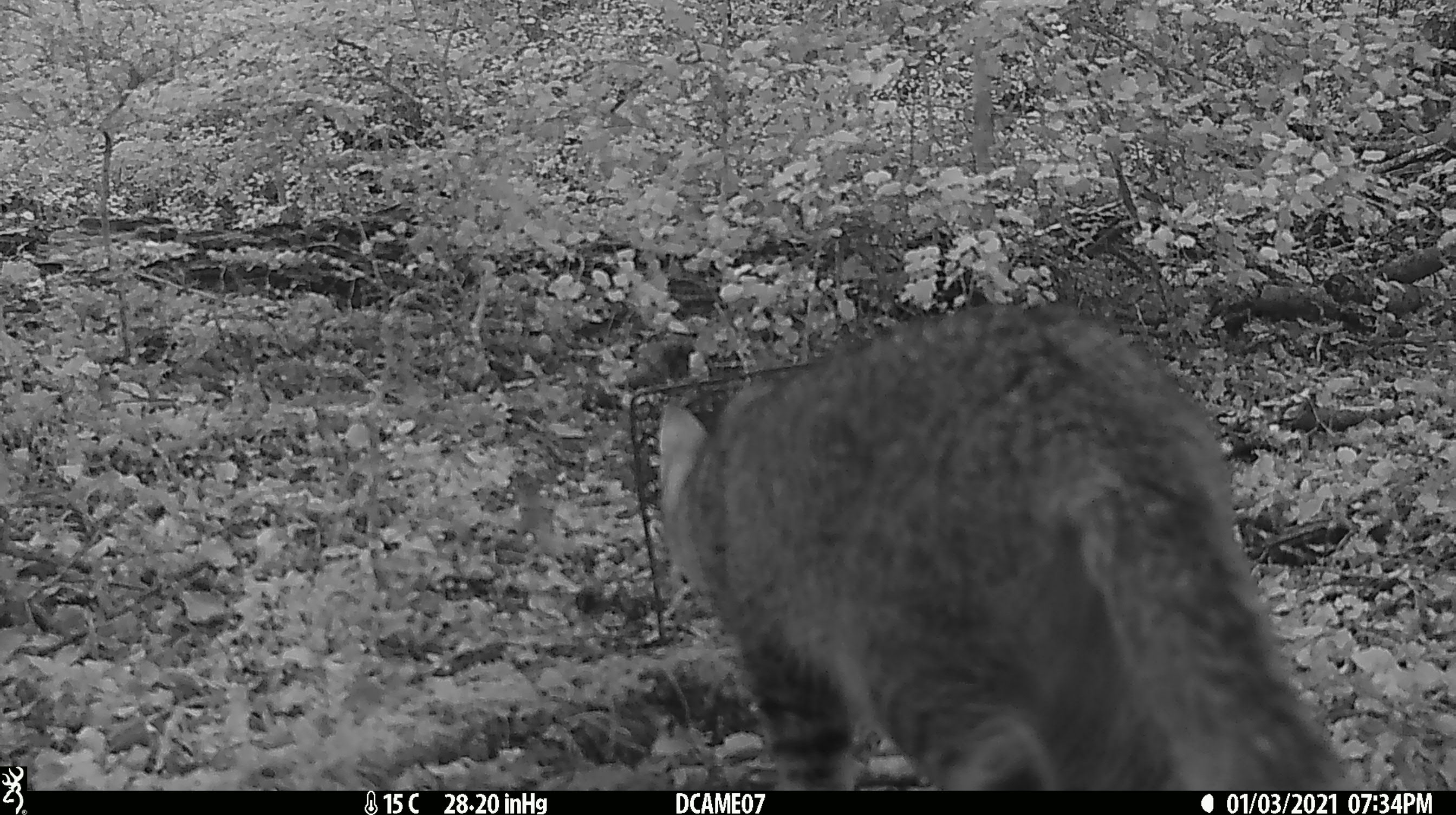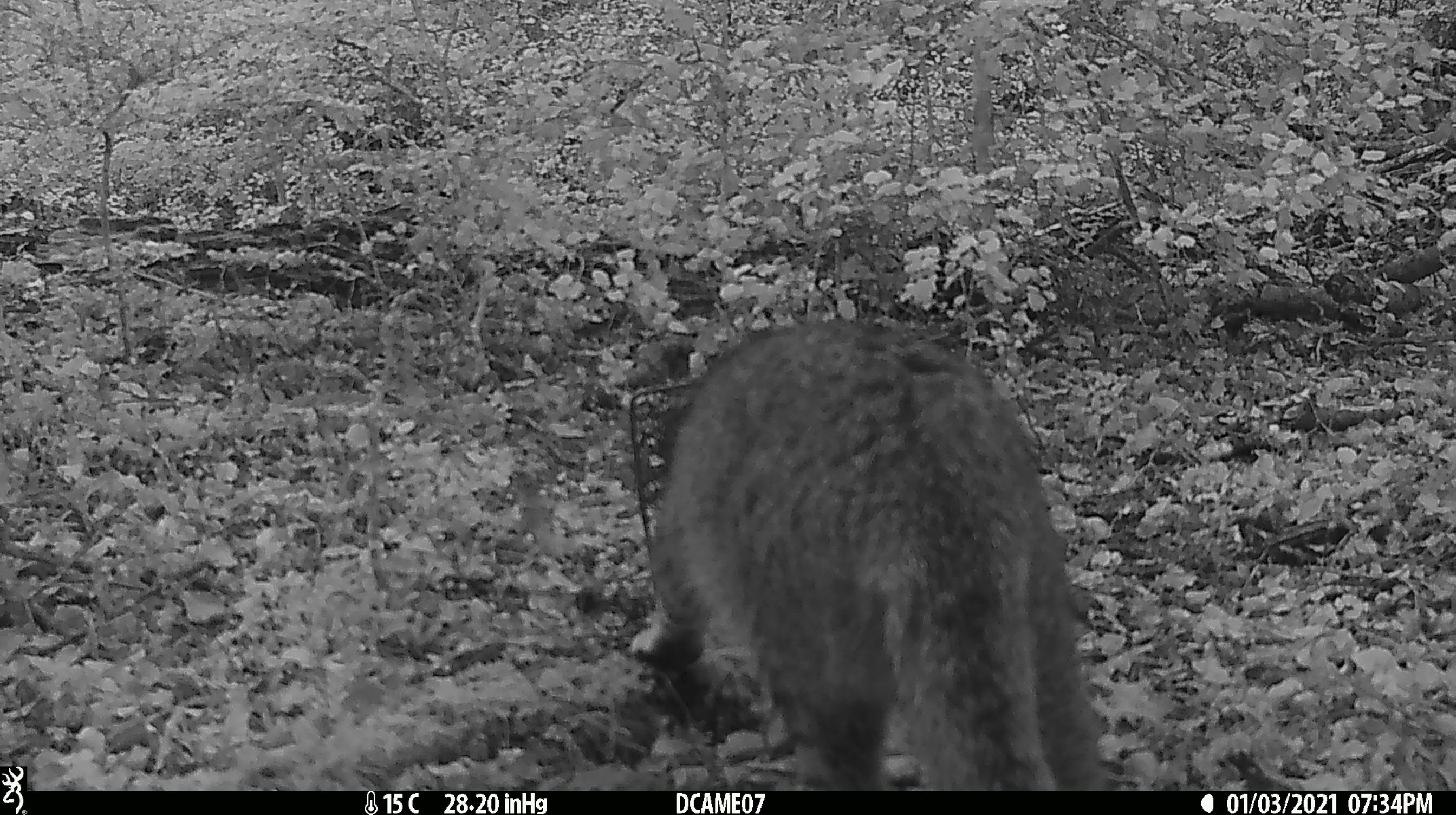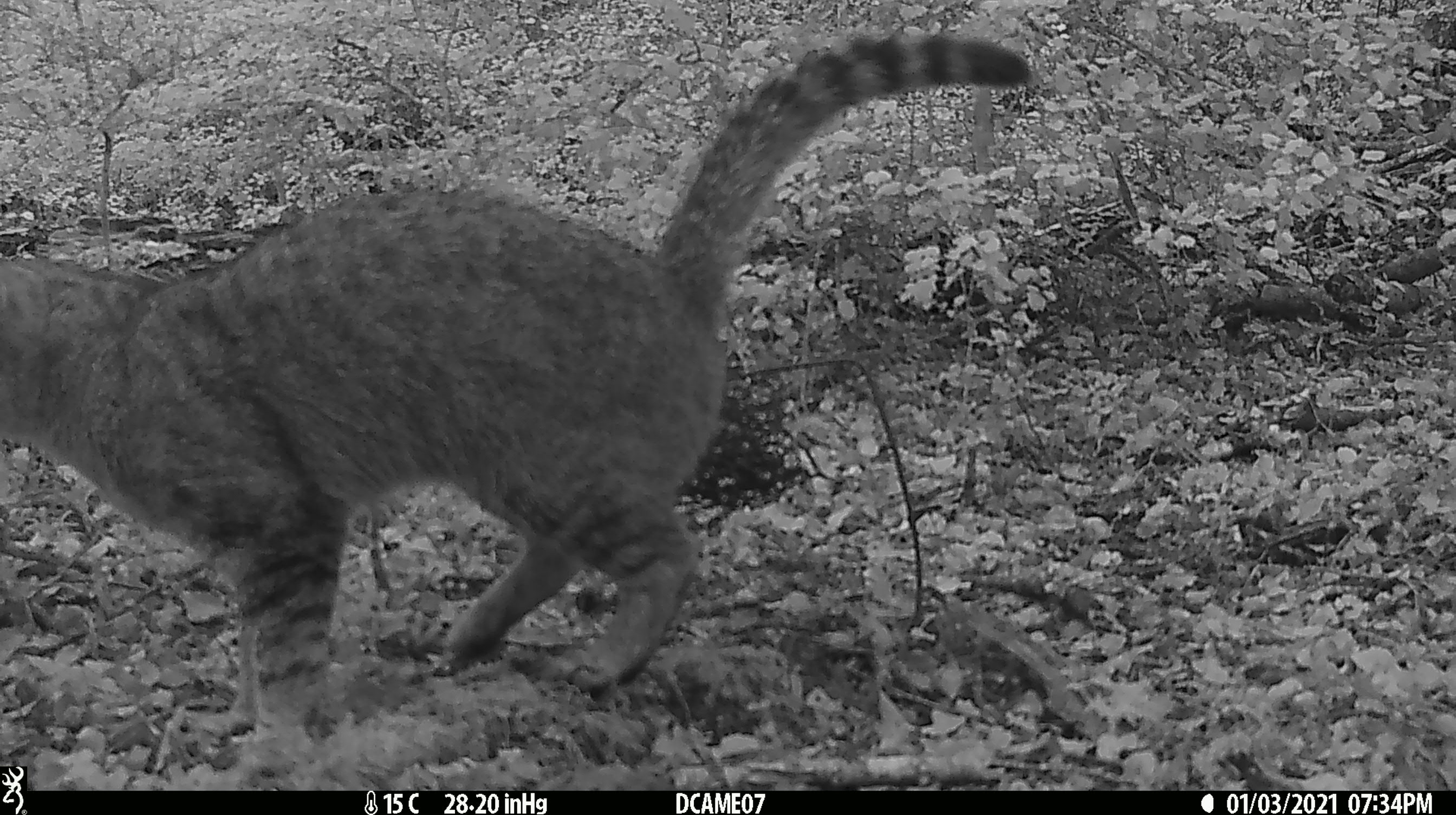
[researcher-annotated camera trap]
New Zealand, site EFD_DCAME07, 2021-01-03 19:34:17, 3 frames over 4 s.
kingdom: Animalia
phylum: Chordata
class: Mammalia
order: Carnivora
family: Felidae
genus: Felis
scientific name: Felis catus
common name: domestic cat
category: cat